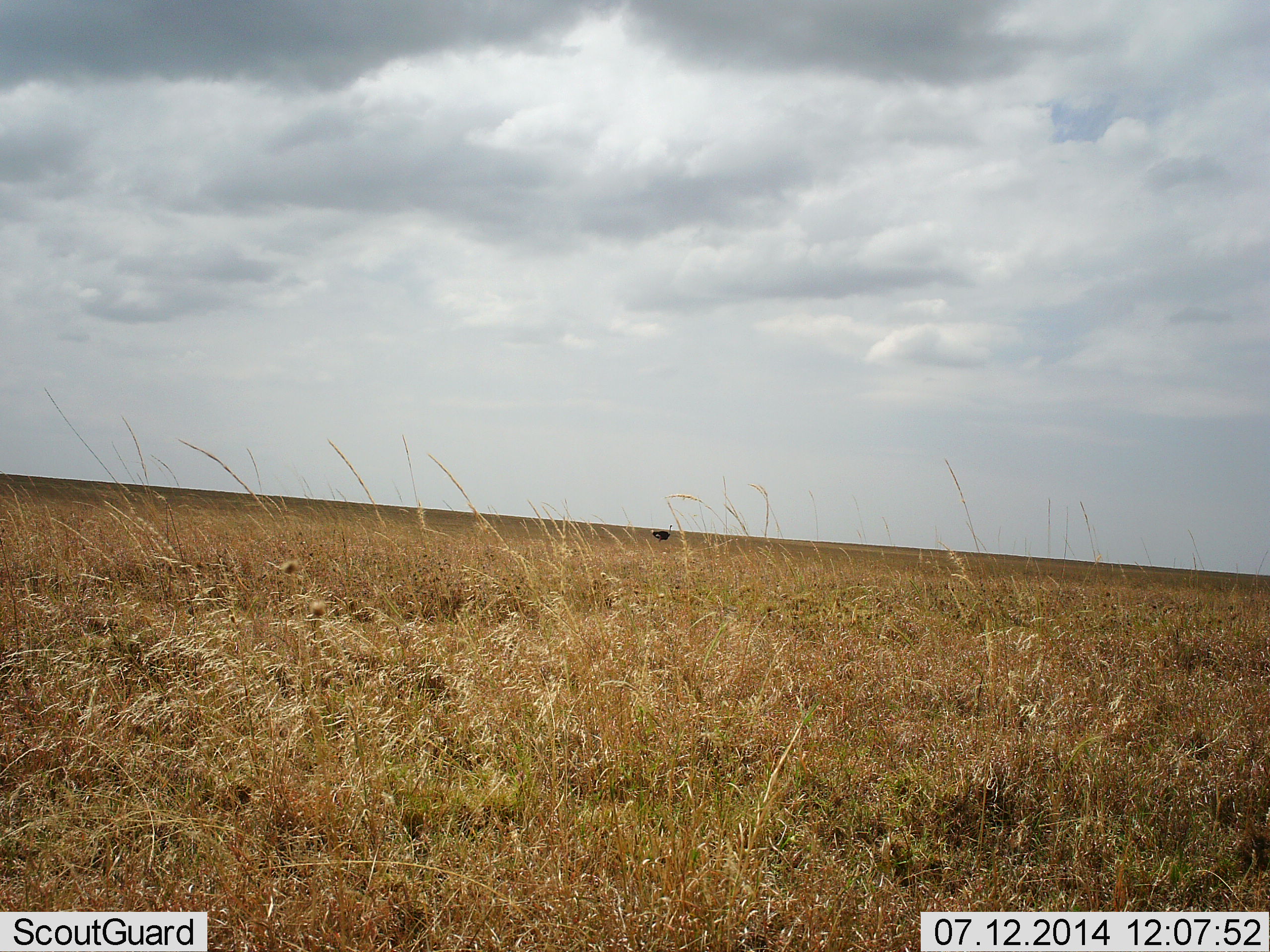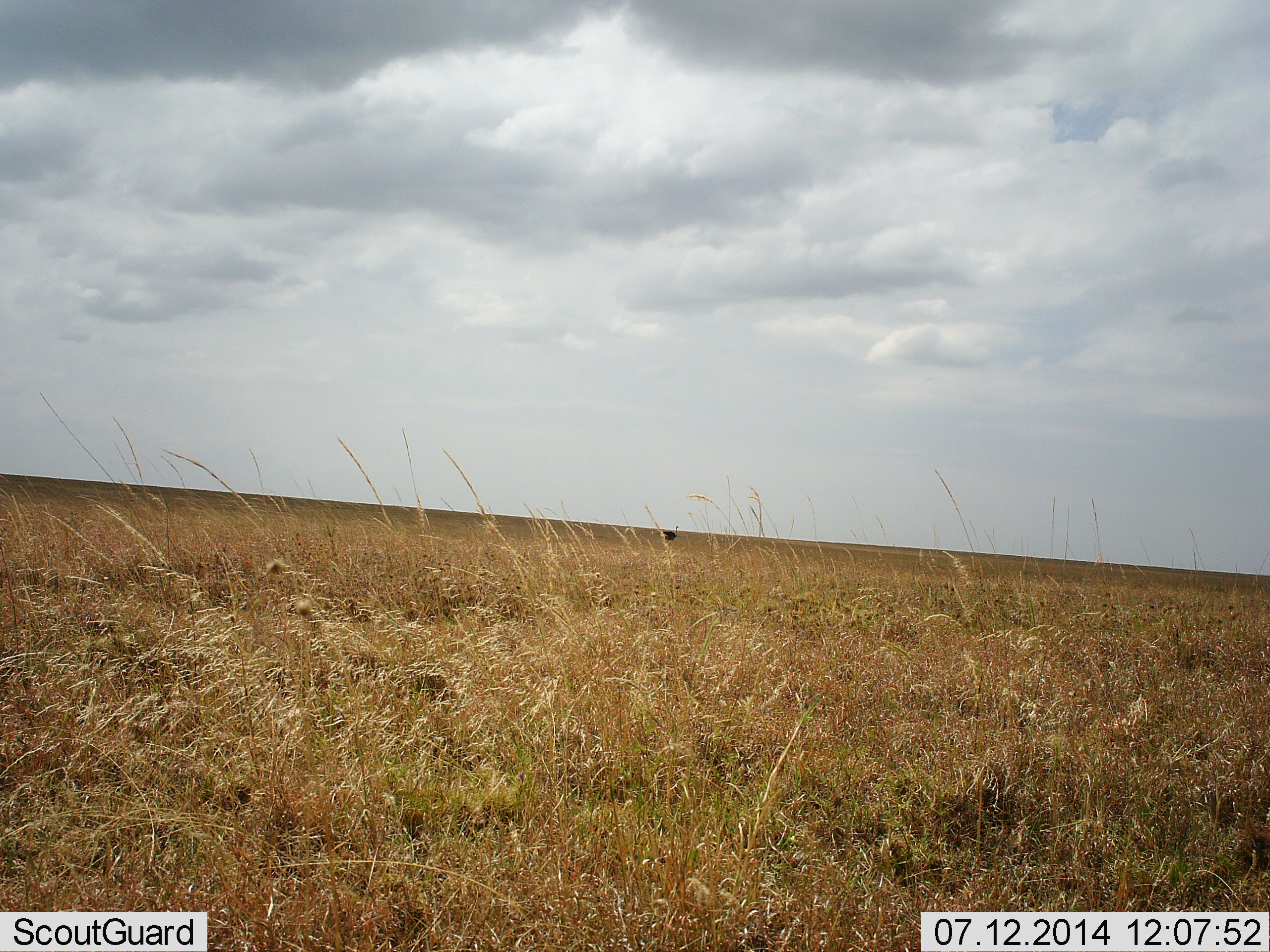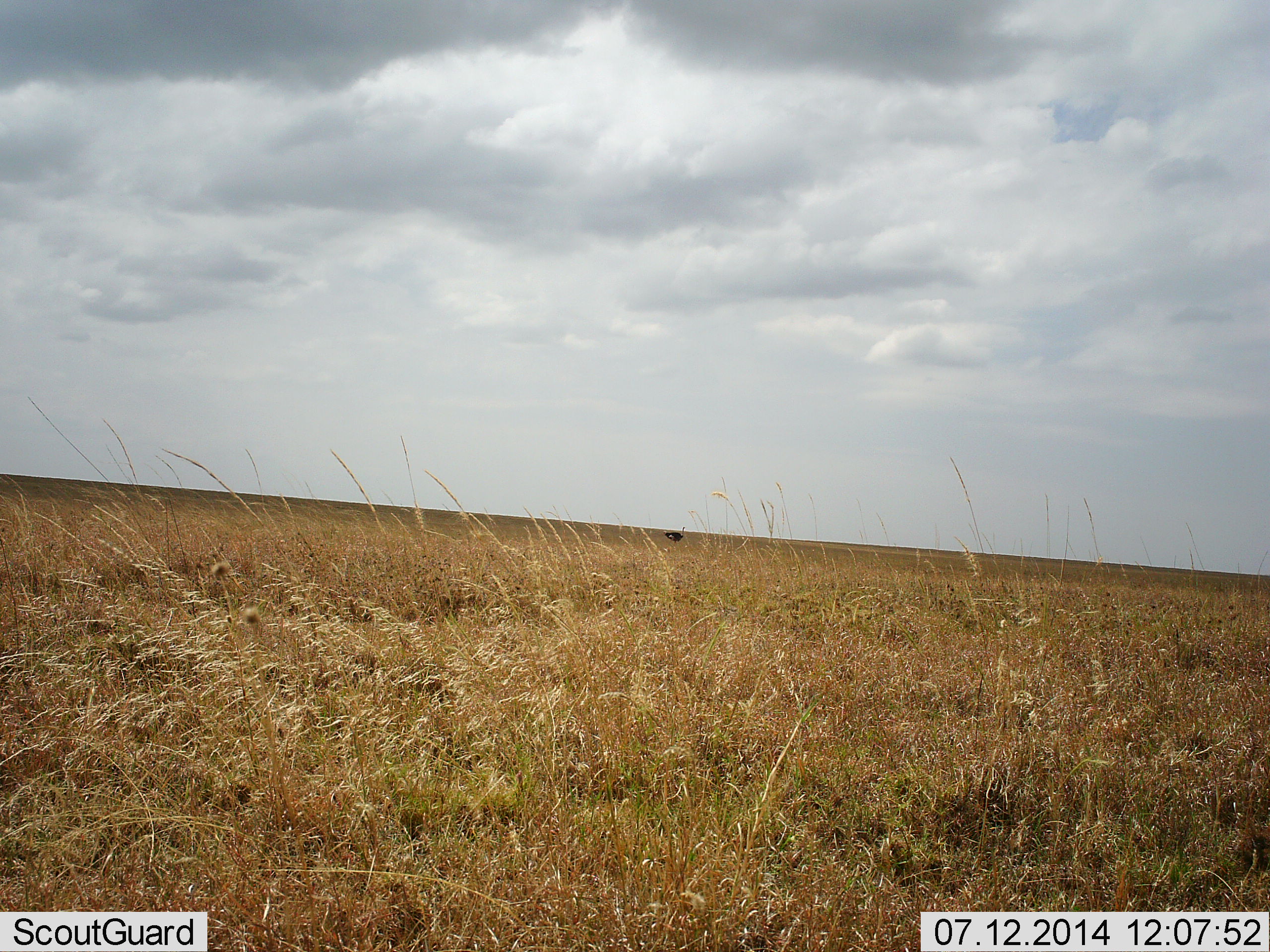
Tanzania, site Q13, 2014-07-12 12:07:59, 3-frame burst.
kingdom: Animalia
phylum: Chordata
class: Aves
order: Struthioniformes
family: Struthionidae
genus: Struthio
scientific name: Struthio camelus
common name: ostrich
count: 1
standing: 20%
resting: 0%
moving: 80%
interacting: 0%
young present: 0%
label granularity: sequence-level